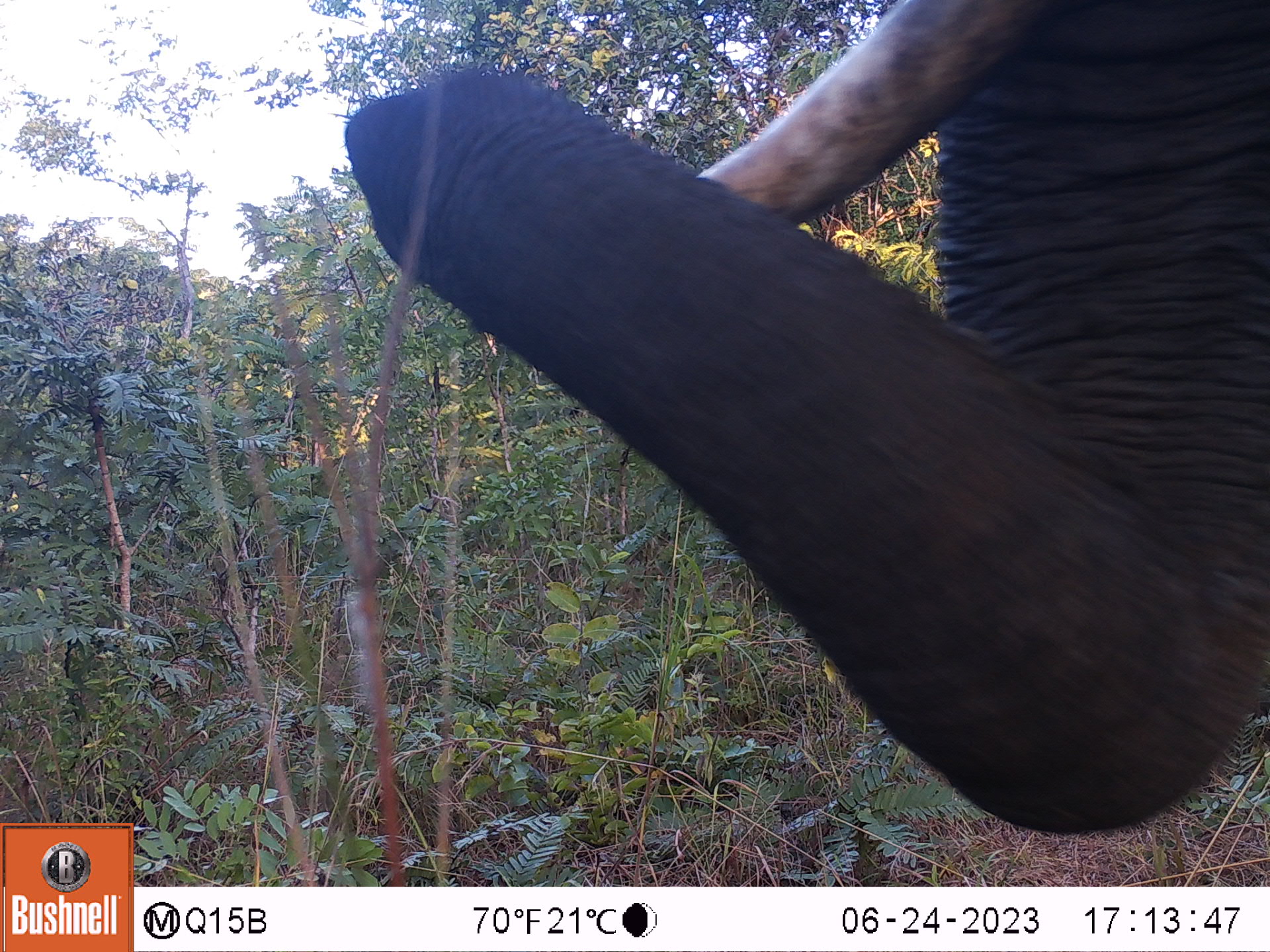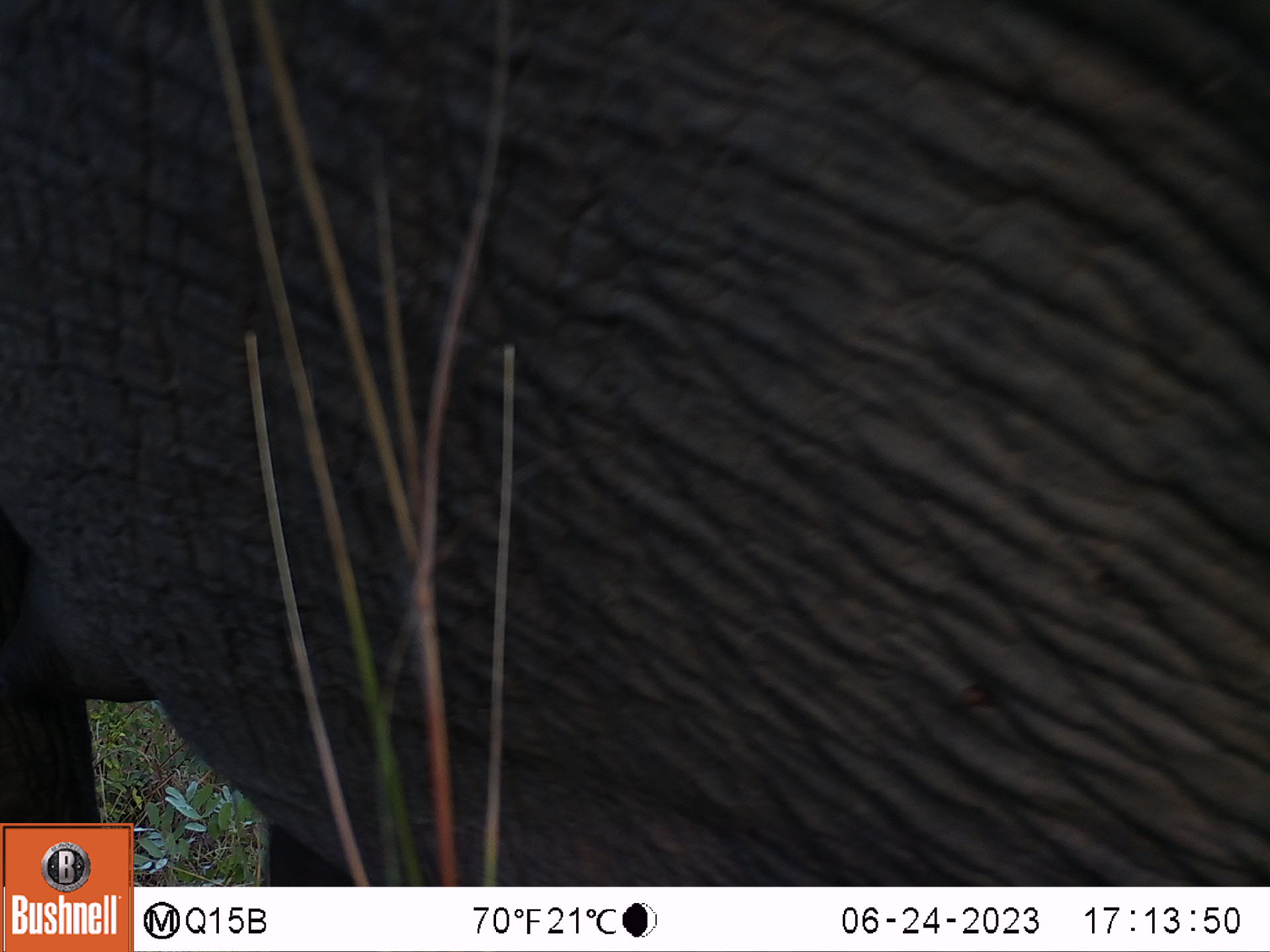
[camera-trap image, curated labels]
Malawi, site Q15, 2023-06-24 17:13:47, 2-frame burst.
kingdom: Animalia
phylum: Chordata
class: Mammalia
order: Proboscidea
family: Elephantidae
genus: Loxodonta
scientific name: Loxodonta africana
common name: african savanna elephant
African savanna elephant (Loxodonta africana), count 1.